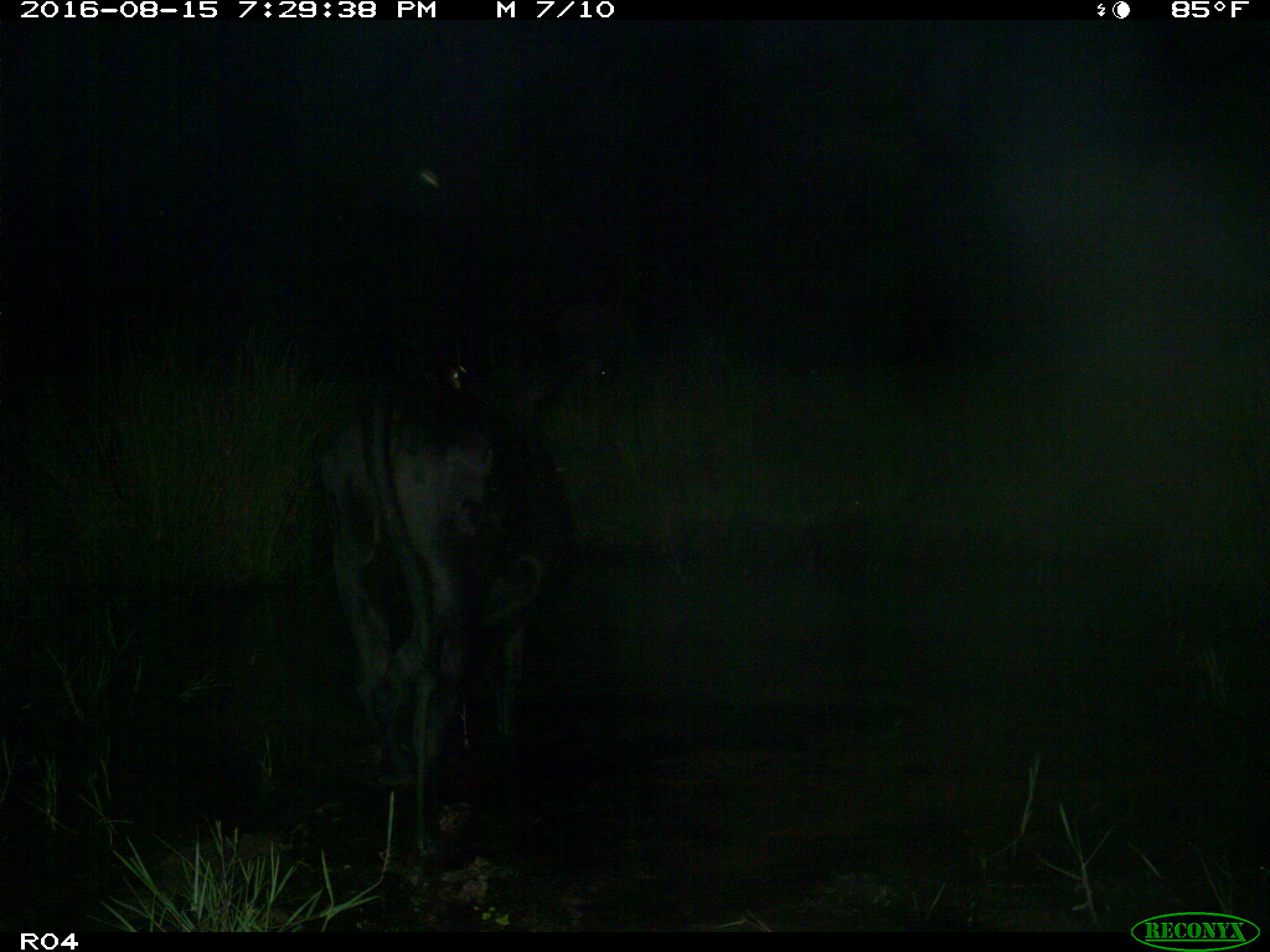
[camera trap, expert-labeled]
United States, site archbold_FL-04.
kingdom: Animalia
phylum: Chordata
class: Mammalia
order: Artiodactyla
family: Bovidae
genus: Bos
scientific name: Bos taurus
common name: domestic cow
Bos taurus (domestic cow).